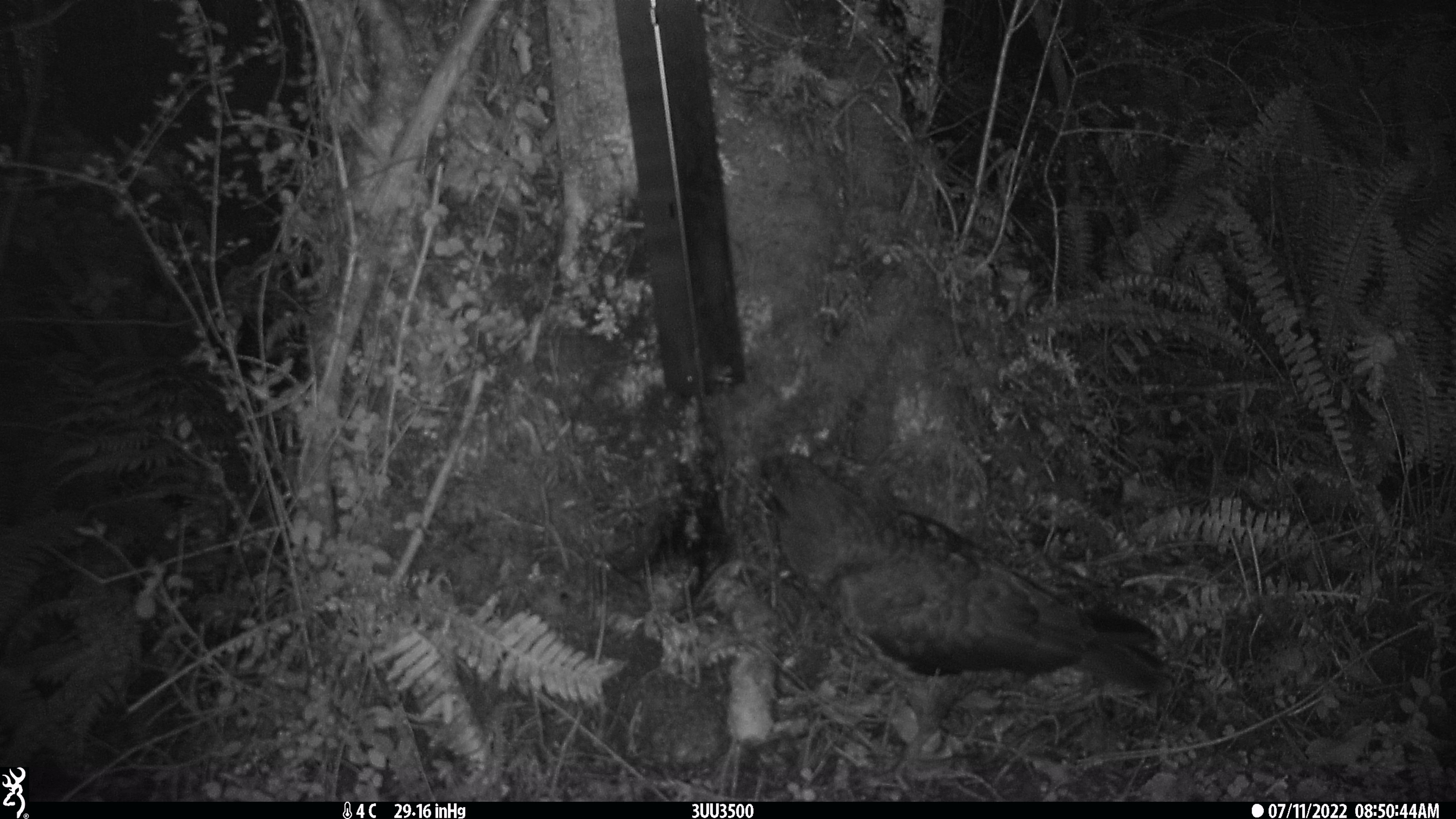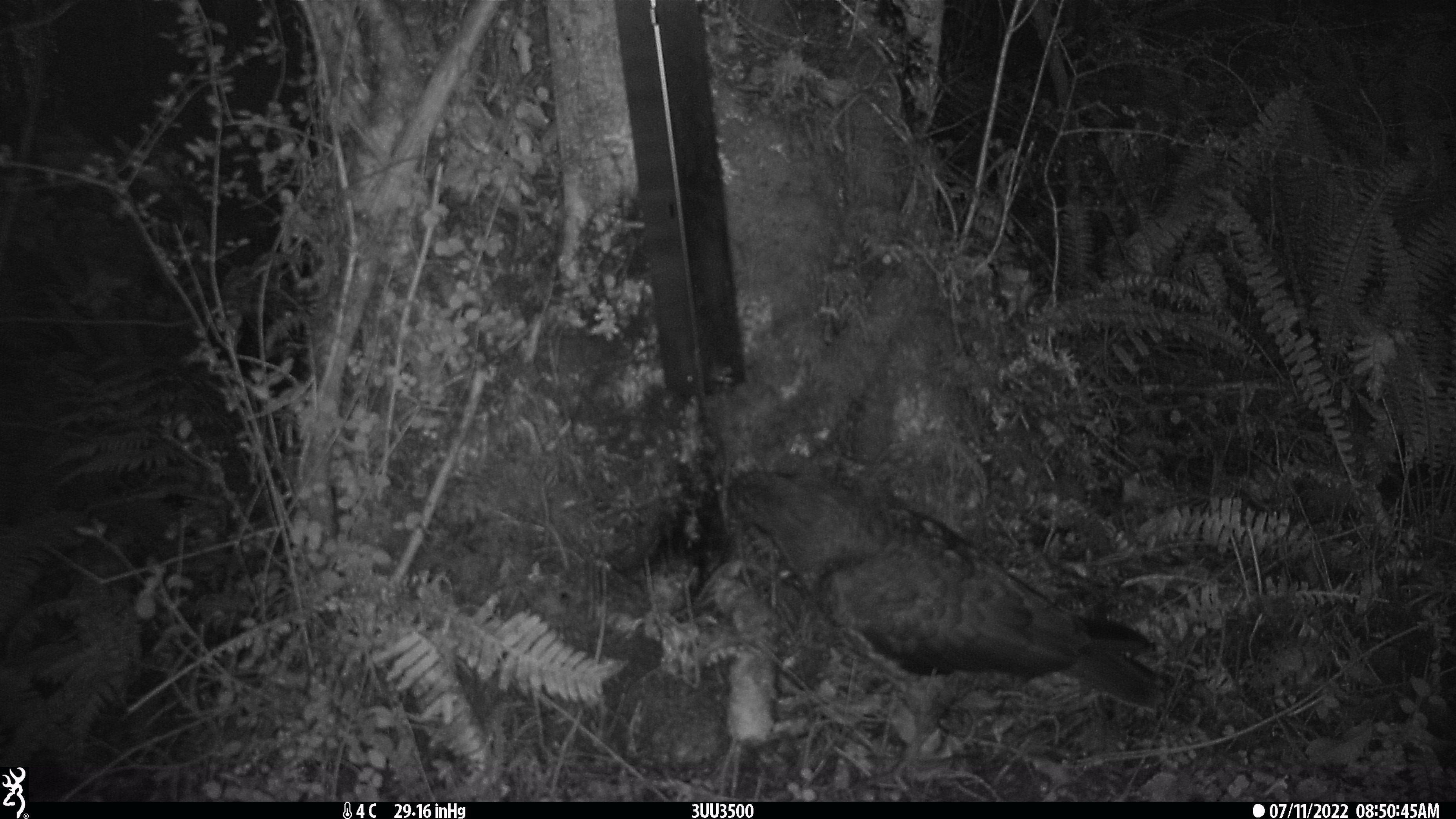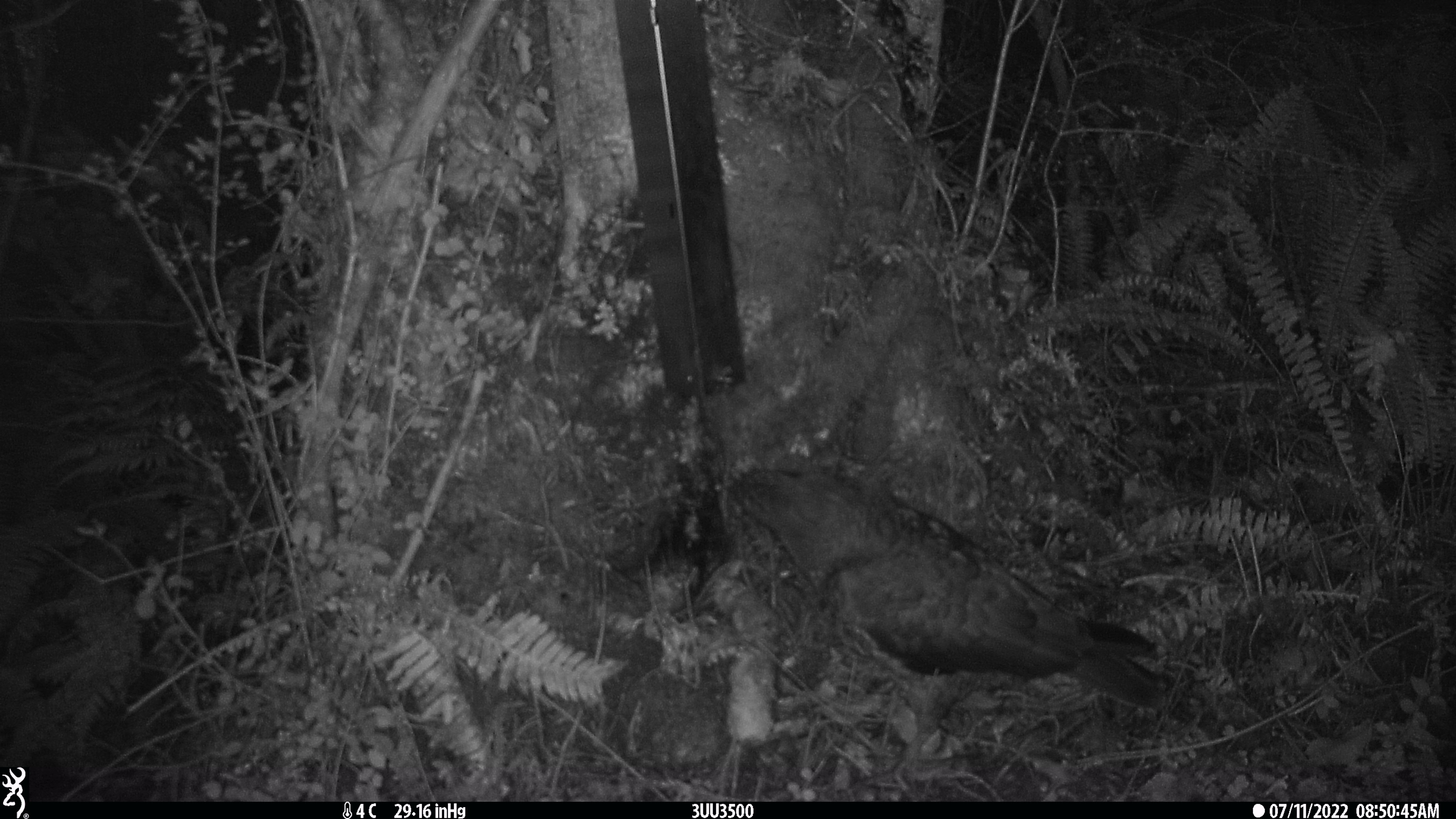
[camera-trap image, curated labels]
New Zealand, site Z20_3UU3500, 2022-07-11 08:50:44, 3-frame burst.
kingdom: Animalia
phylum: Chordata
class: Aves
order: Psittaciformes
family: Strigopidae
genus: Nestor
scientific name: Nestor notabilis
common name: kea